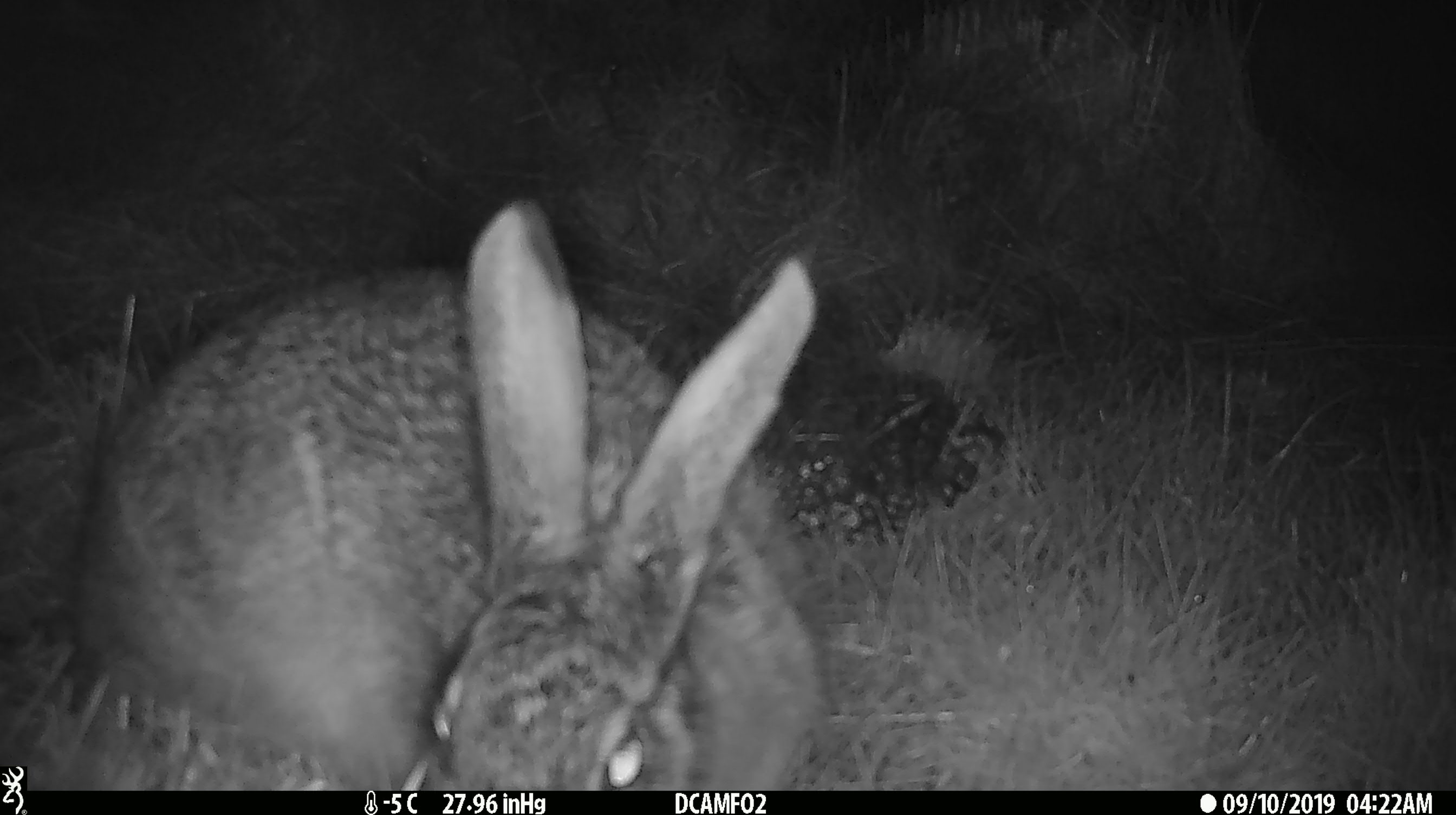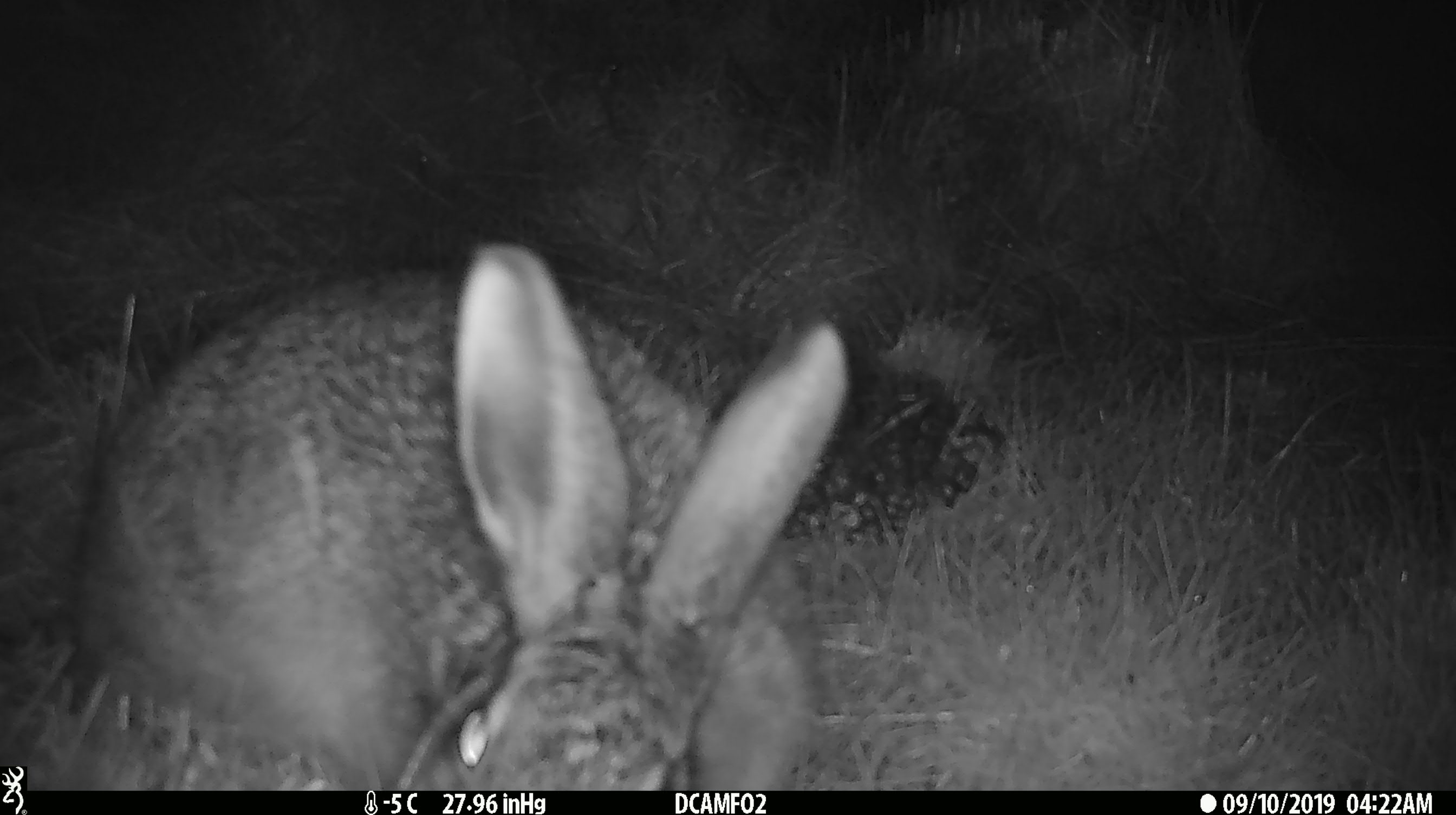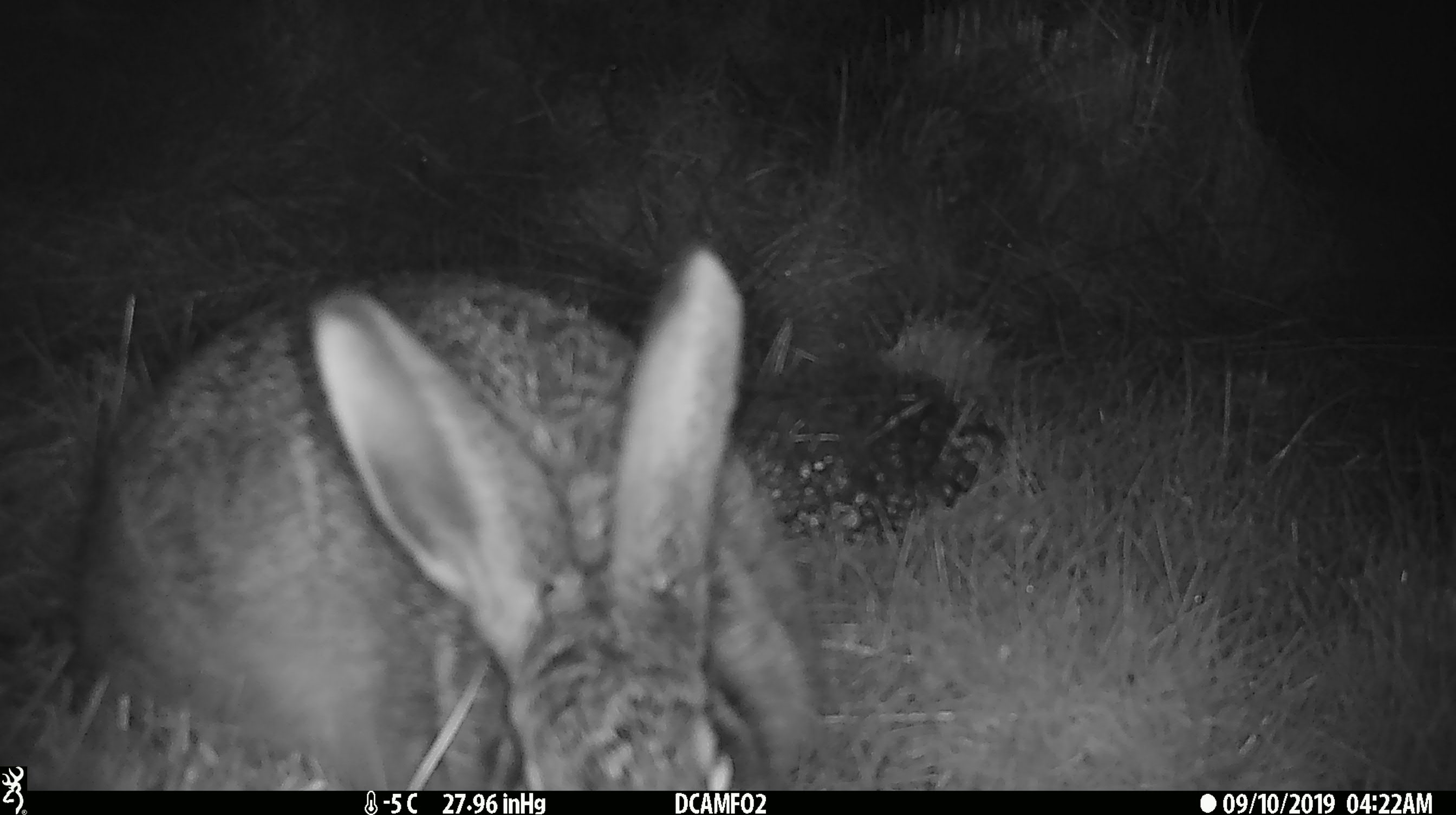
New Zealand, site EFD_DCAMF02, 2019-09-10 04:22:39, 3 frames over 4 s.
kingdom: Animalia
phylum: Chordata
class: Mammalia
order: Lagomorpha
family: Leporidae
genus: Lepus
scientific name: Lepus europaeus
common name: brown hare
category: hare